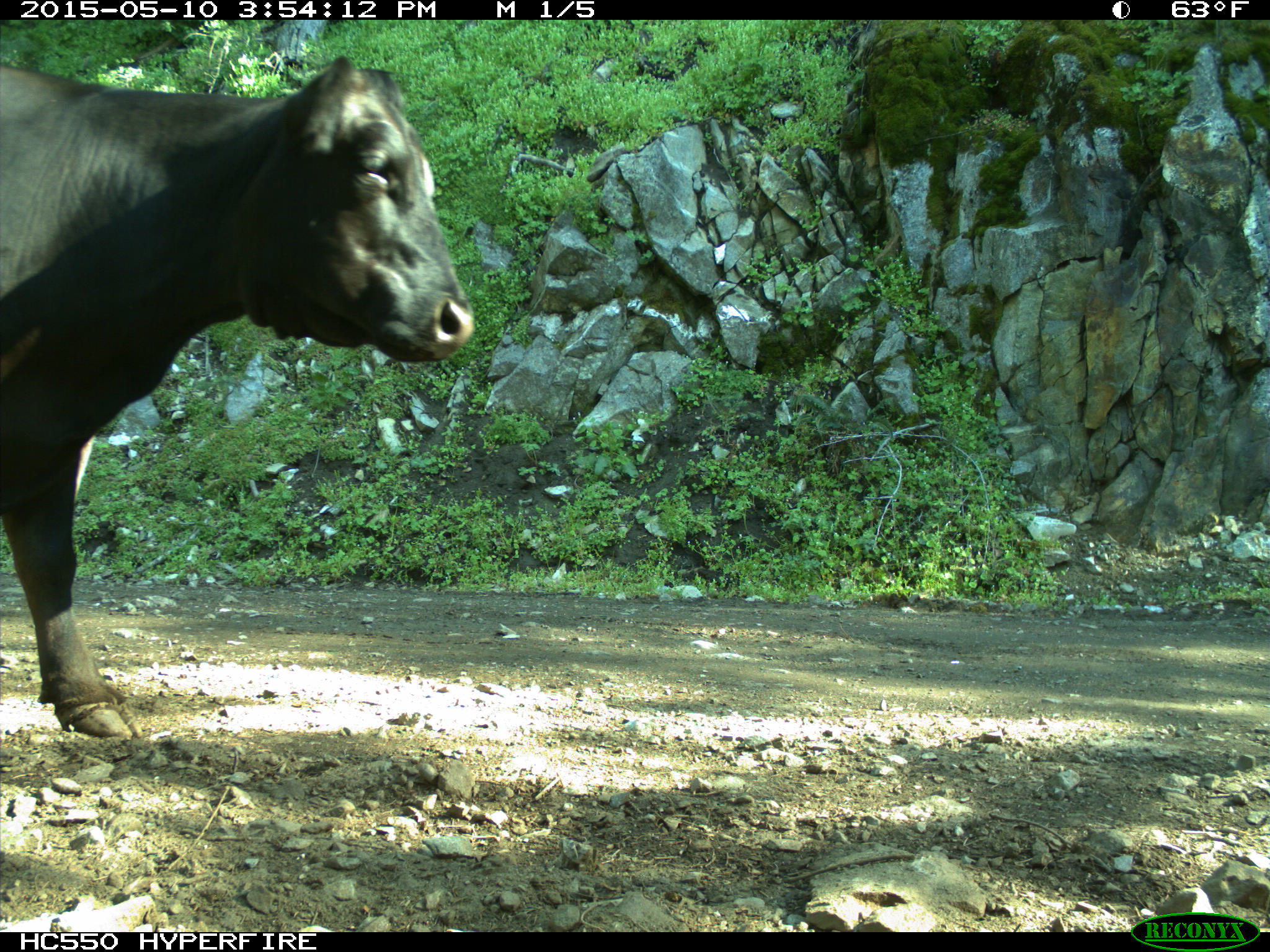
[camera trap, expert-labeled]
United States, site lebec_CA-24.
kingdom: Animalia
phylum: Chordata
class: Mammalia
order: Artiodactyla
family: Bovidae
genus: Bos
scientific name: Bos taurus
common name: domestic cow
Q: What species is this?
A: Bos taurus (domestic cow).